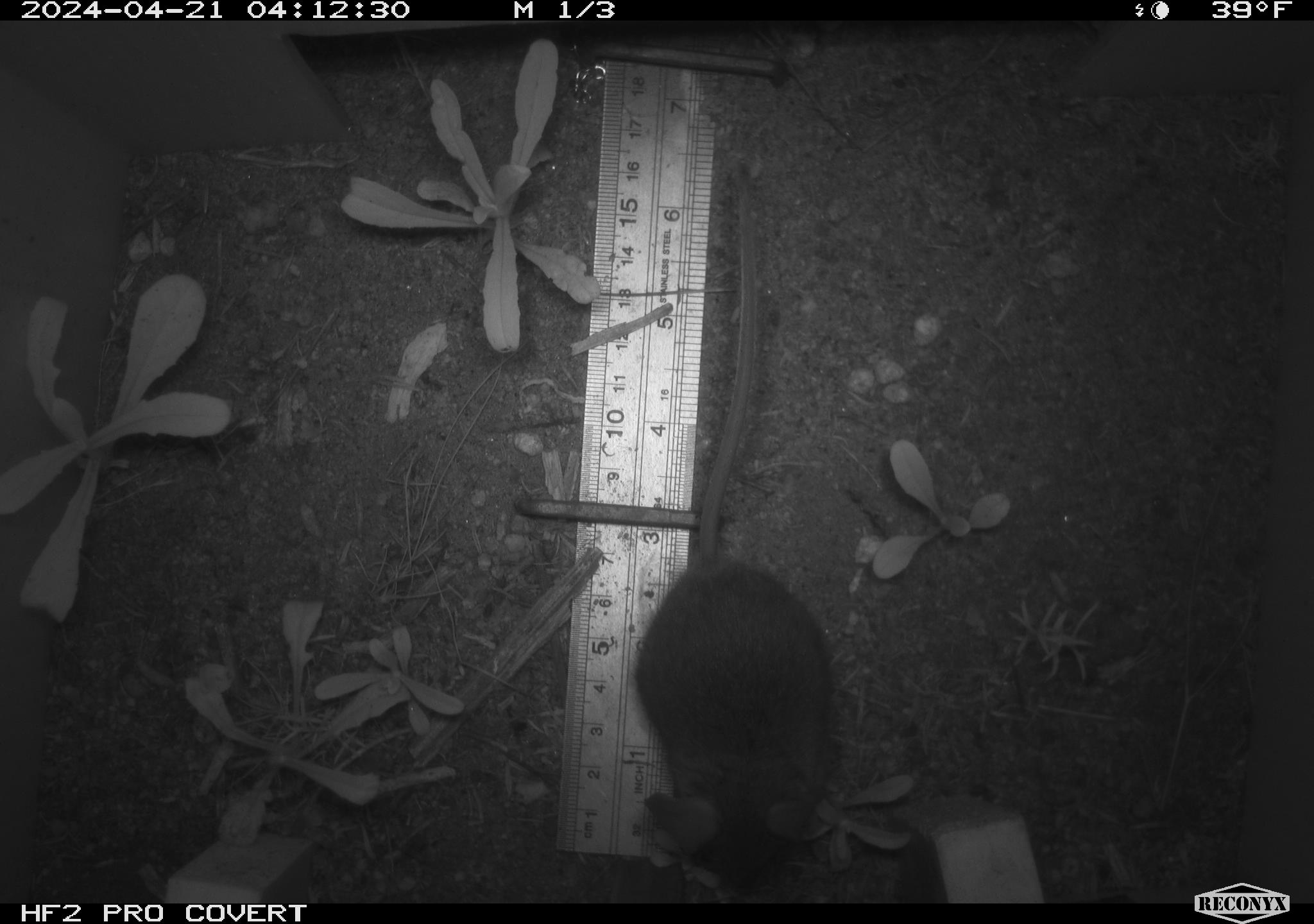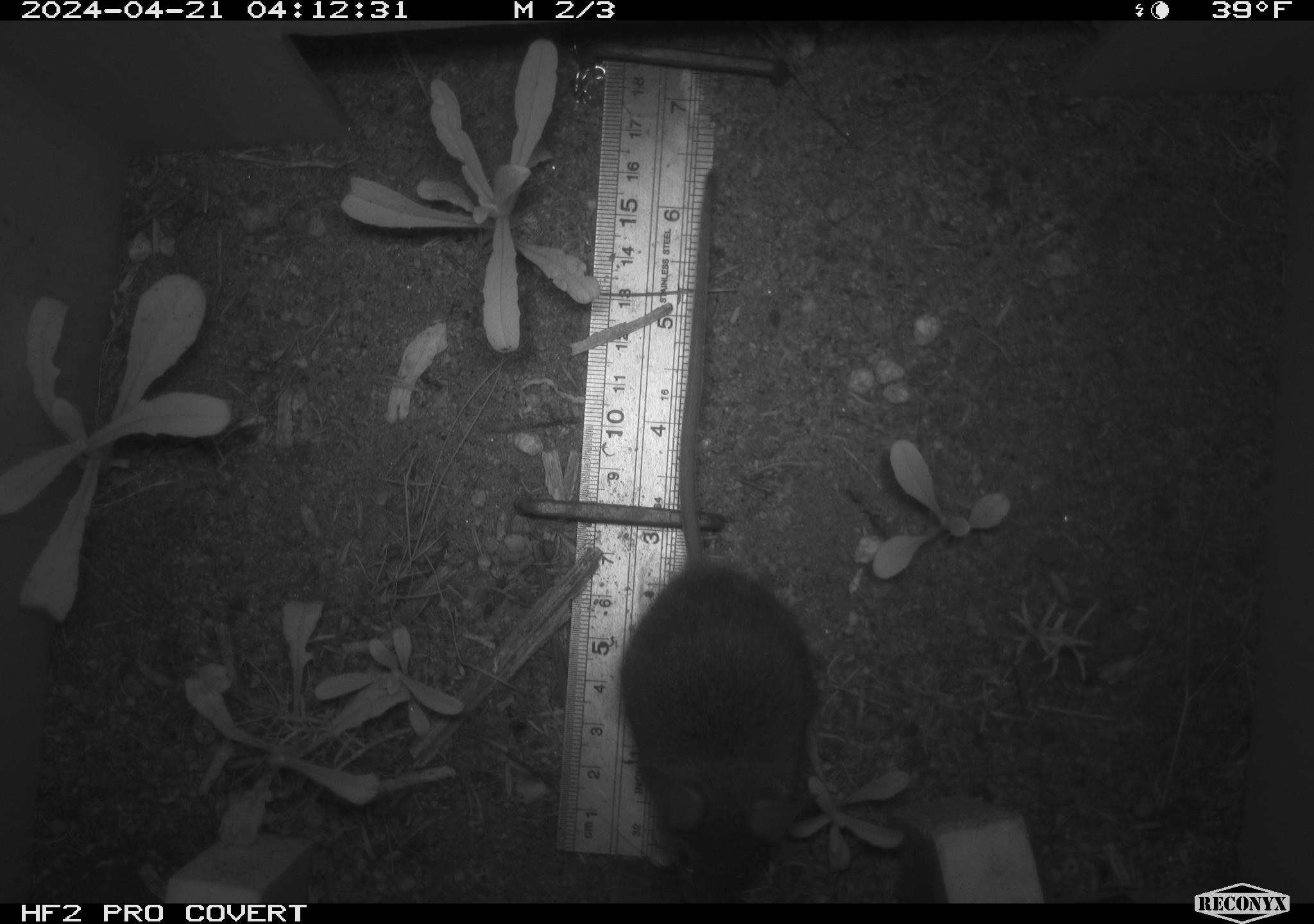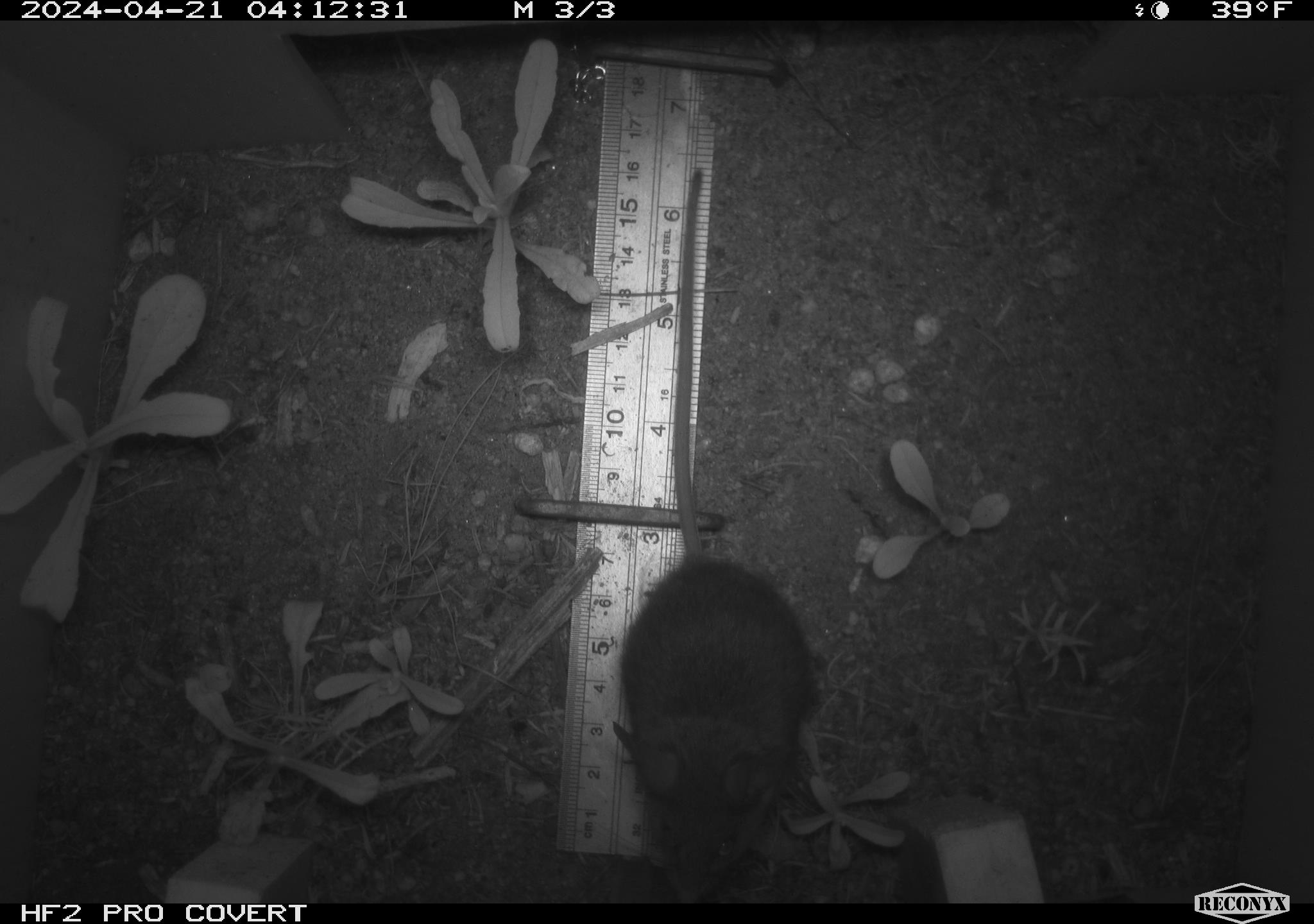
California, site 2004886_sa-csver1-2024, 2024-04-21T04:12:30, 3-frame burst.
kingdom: Animalia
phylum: Chordata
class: Mammalia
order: Rodentia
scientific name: Rodentia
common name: rodent